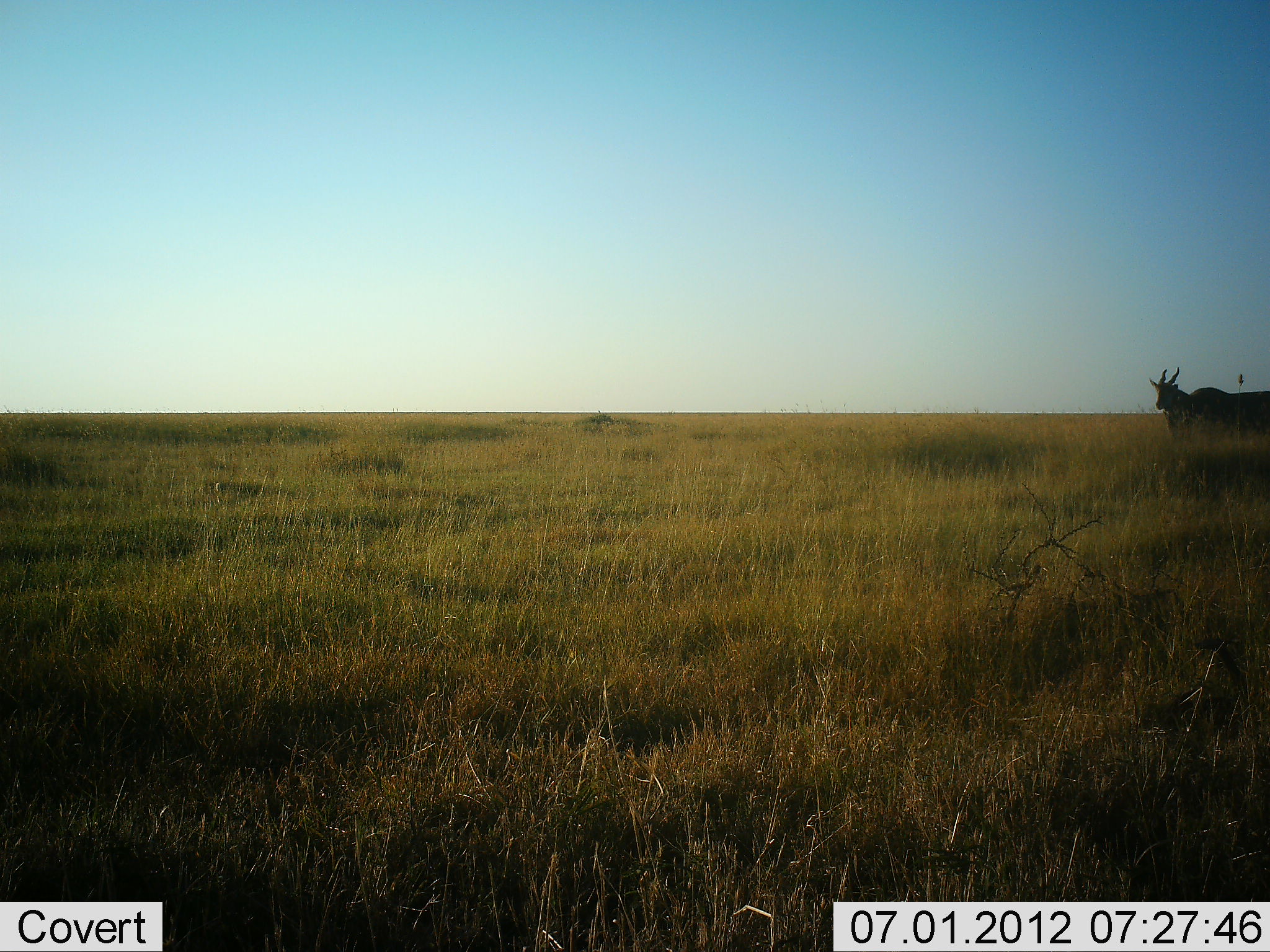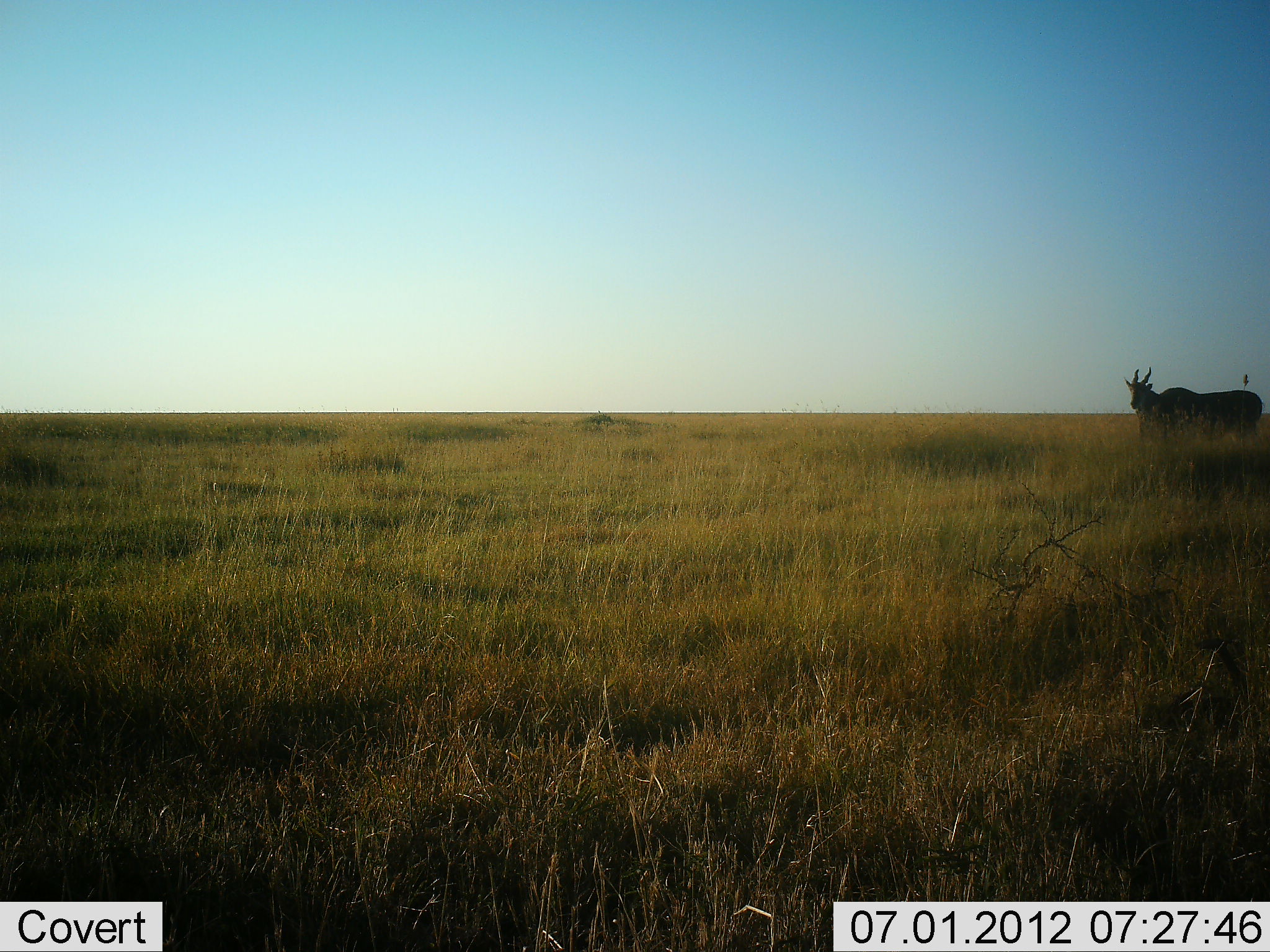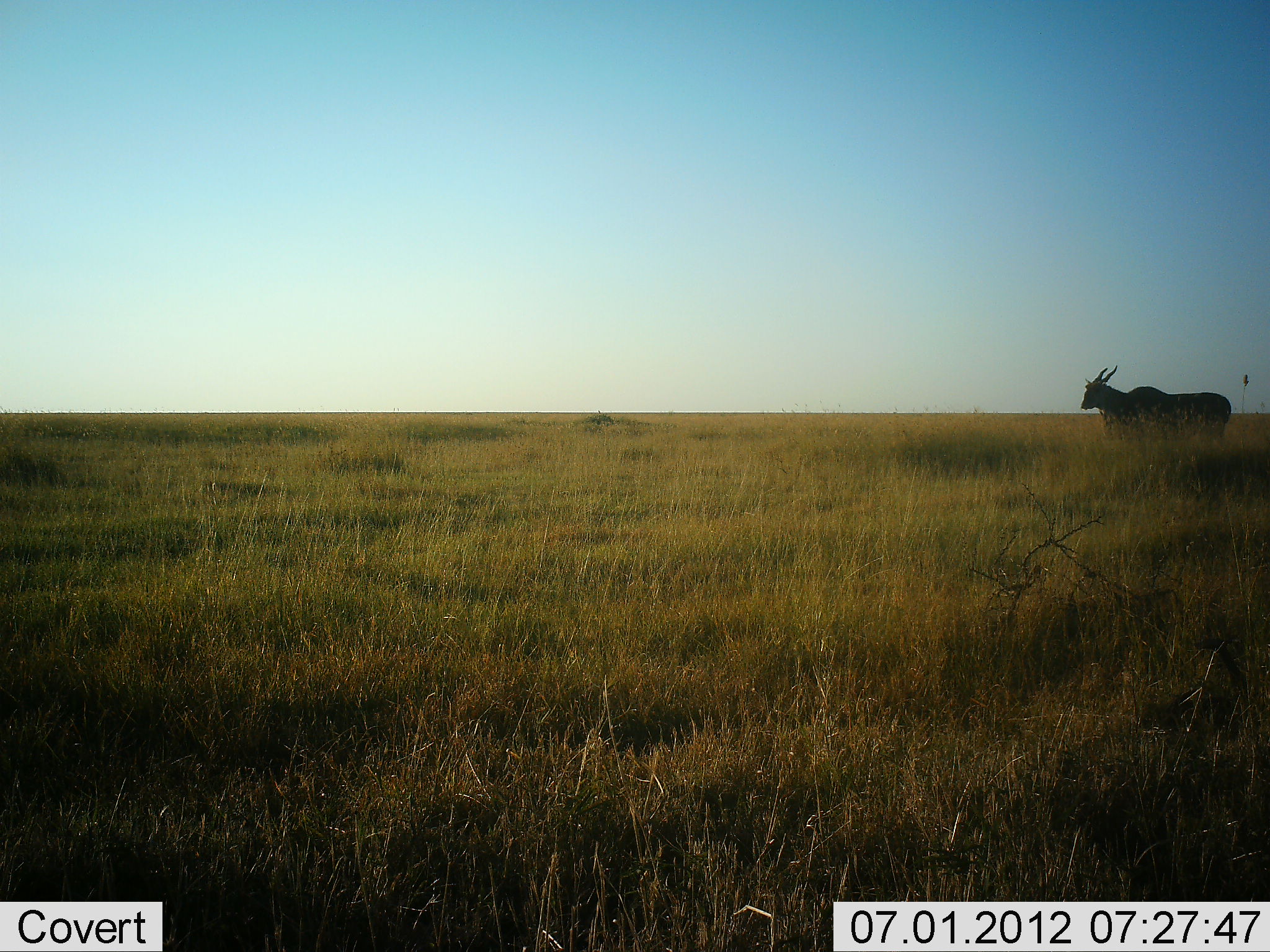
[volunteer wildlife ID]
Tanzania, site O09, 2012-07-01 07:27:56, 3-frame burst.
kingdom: Animalia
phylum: Chordata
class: Mammalia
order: Artiodactyla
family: Bovidae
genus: Tragelaphus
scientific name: Tragelaphus oryx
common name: eland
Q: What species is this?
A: Eland (Tragelaphus oryx).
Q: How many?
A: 1.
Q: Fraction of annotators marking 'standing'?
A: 10%.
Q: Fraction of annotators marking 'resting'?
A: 0%.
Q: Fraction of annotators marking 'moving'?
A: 90%.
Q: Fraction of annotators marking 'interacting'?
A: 0%.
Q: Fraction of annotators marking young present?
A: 0%.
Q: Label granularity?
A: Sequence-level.